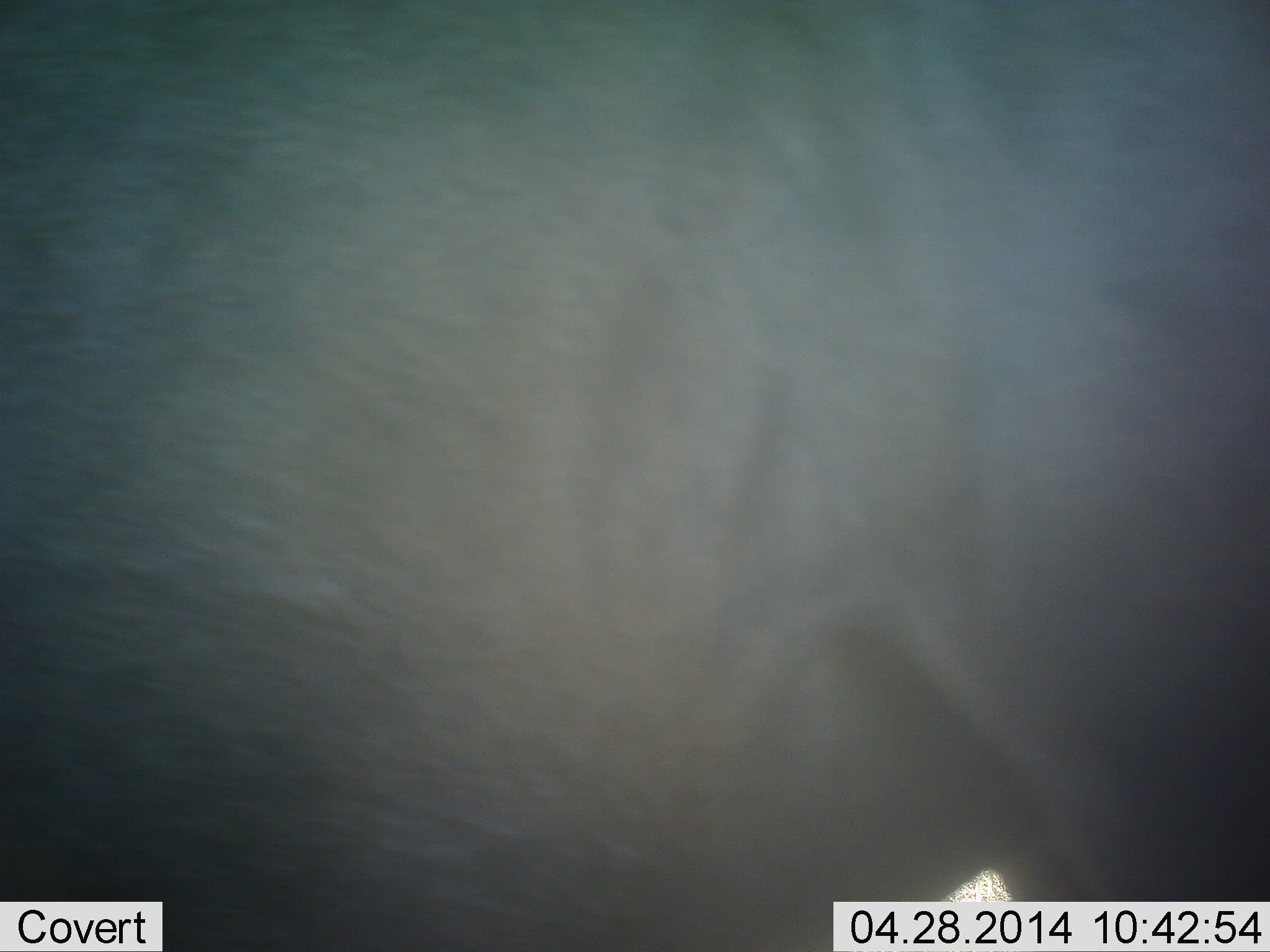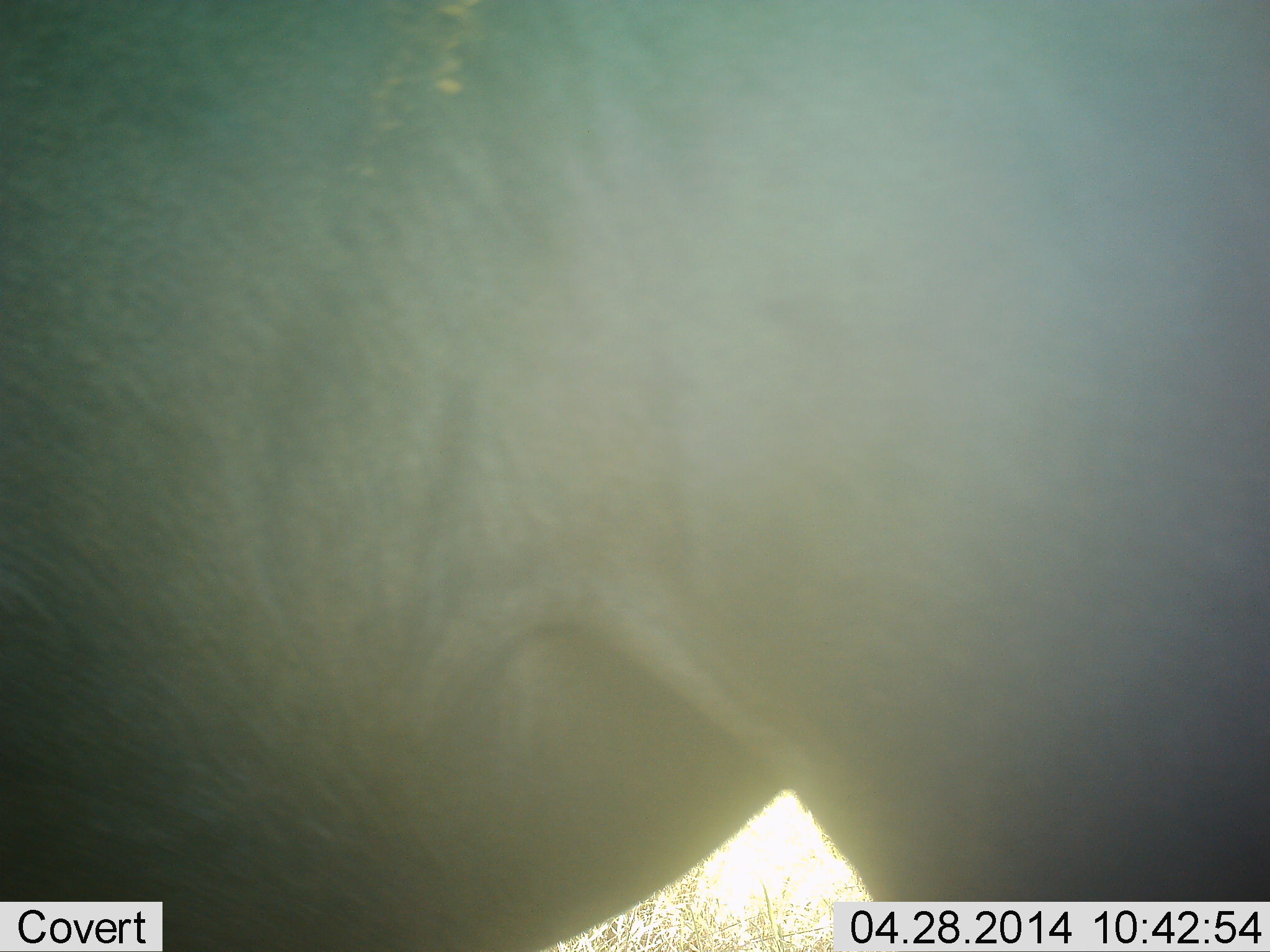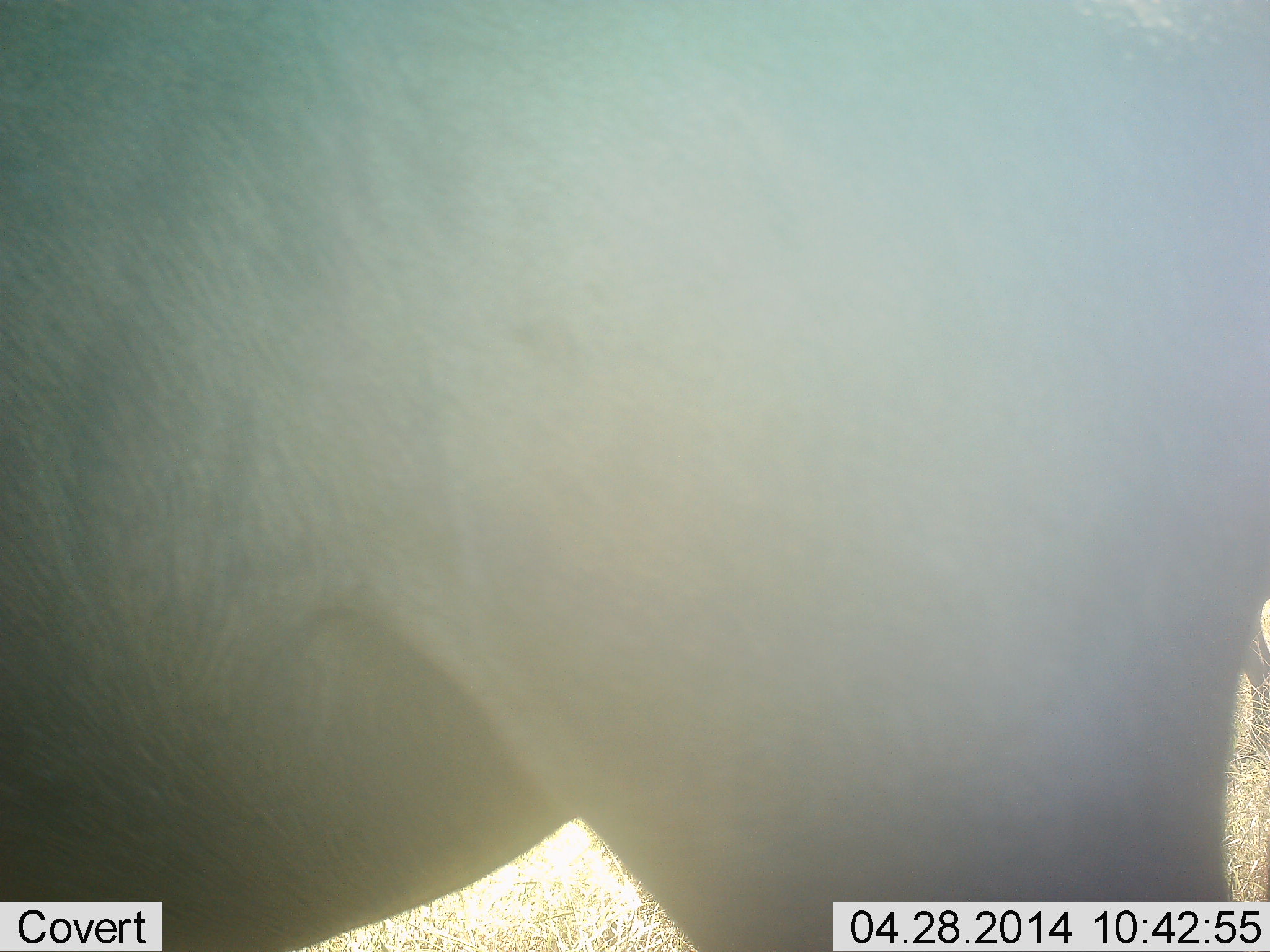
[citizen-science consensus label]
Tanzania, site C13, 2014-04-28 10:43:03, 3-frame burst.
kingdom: Animalia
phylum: Chordata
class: Mammalia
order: Artiodactyla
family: Bovidae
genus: Connochaetes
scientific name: Connochaetes taurinus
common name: blue wildebeest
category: wildebeest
Wildebeest (blue wildebeest) (Connochaetes taurinus), count 1. Behavior (volunteer vote fractions): standing 90%, resting 0%, moving 10%, interacting 0%. Young present (vote fraction): 0%. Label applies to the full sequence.